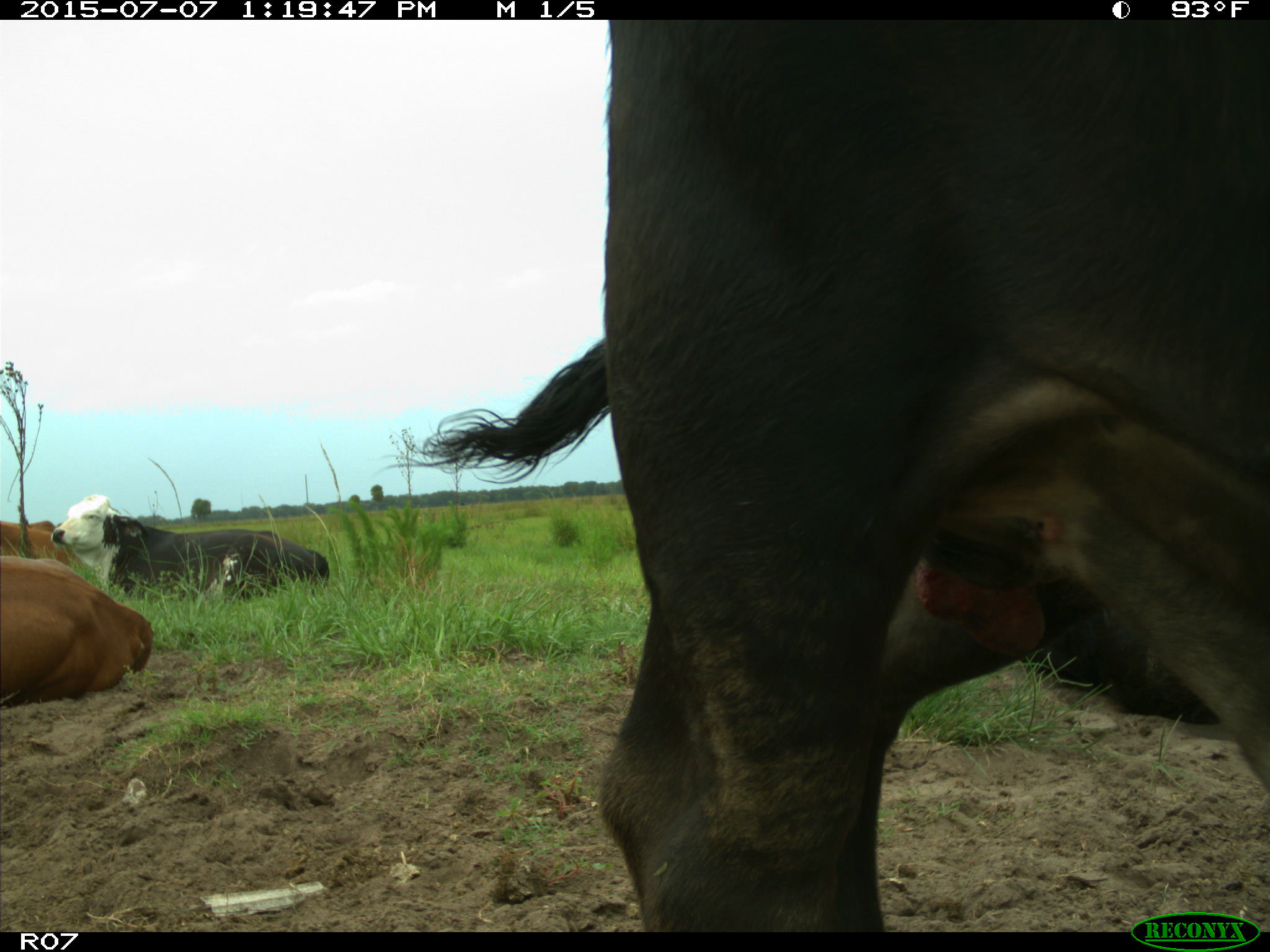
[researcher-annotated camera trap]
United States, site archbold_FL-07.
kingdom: Animalia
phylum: Chordata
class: Mammalia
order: Artiodactyla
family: Bovidae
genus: Bos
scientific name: Bos taurus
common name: domestic cow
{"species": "Bos taurus (domestic cow)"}